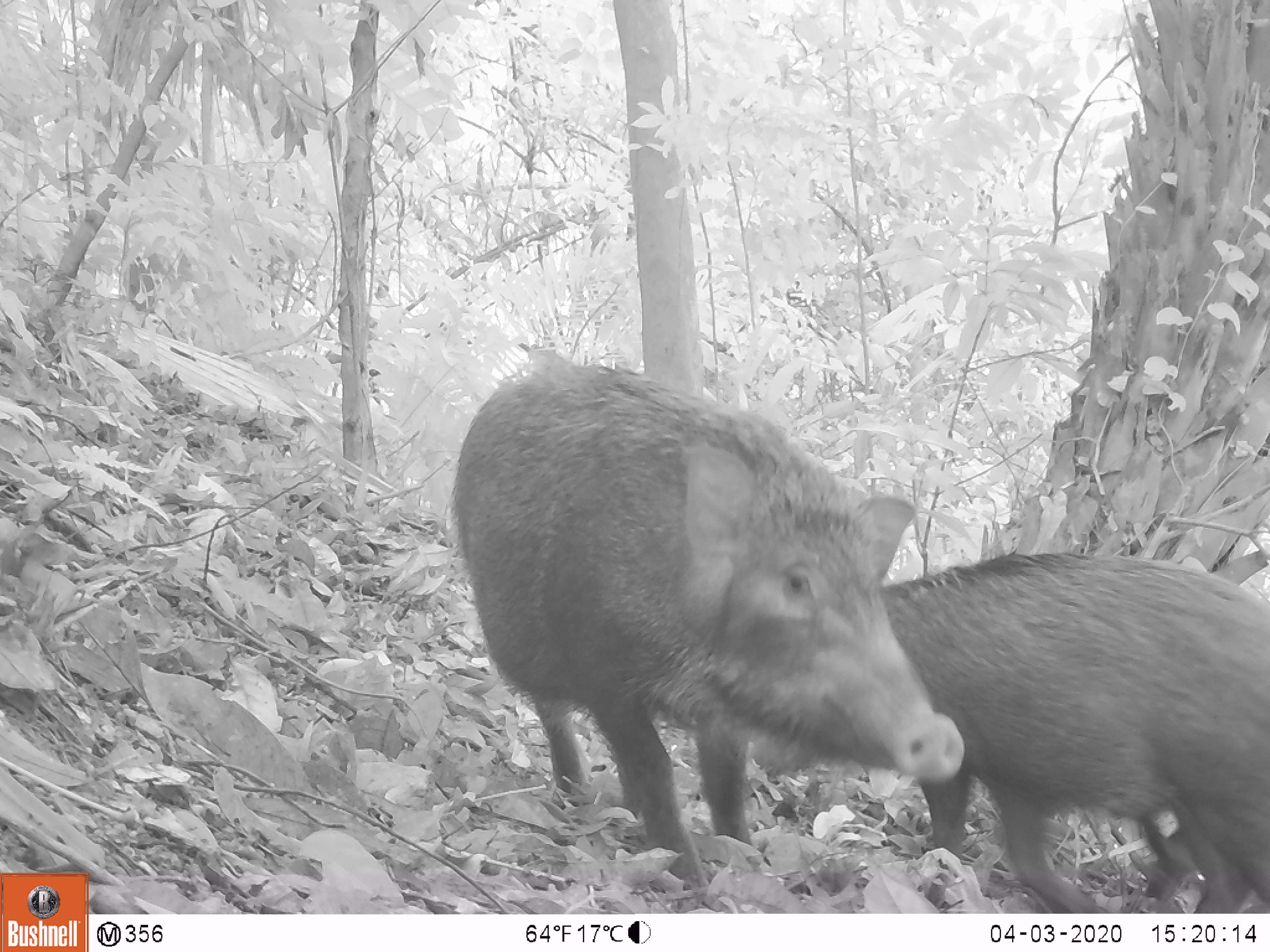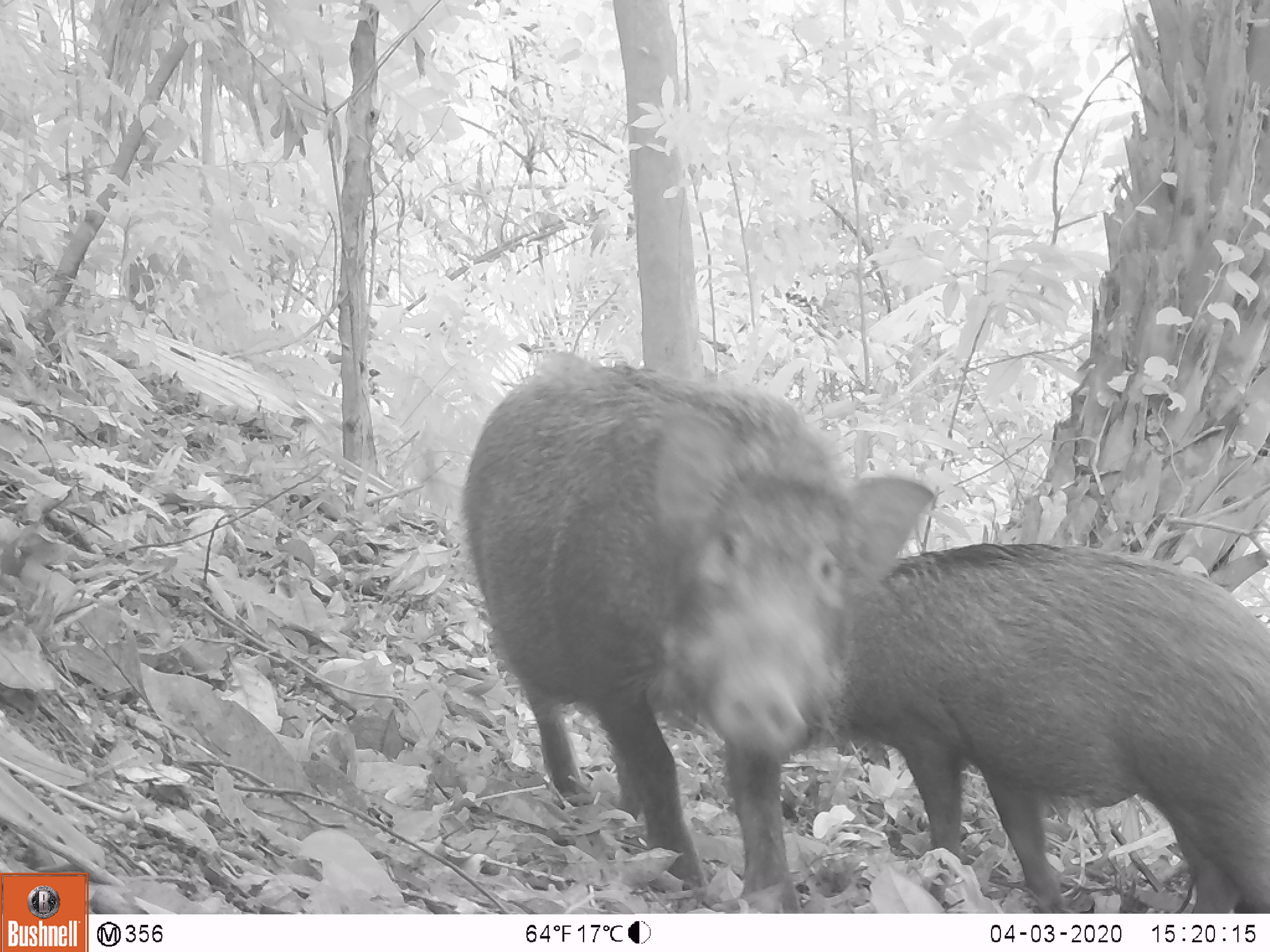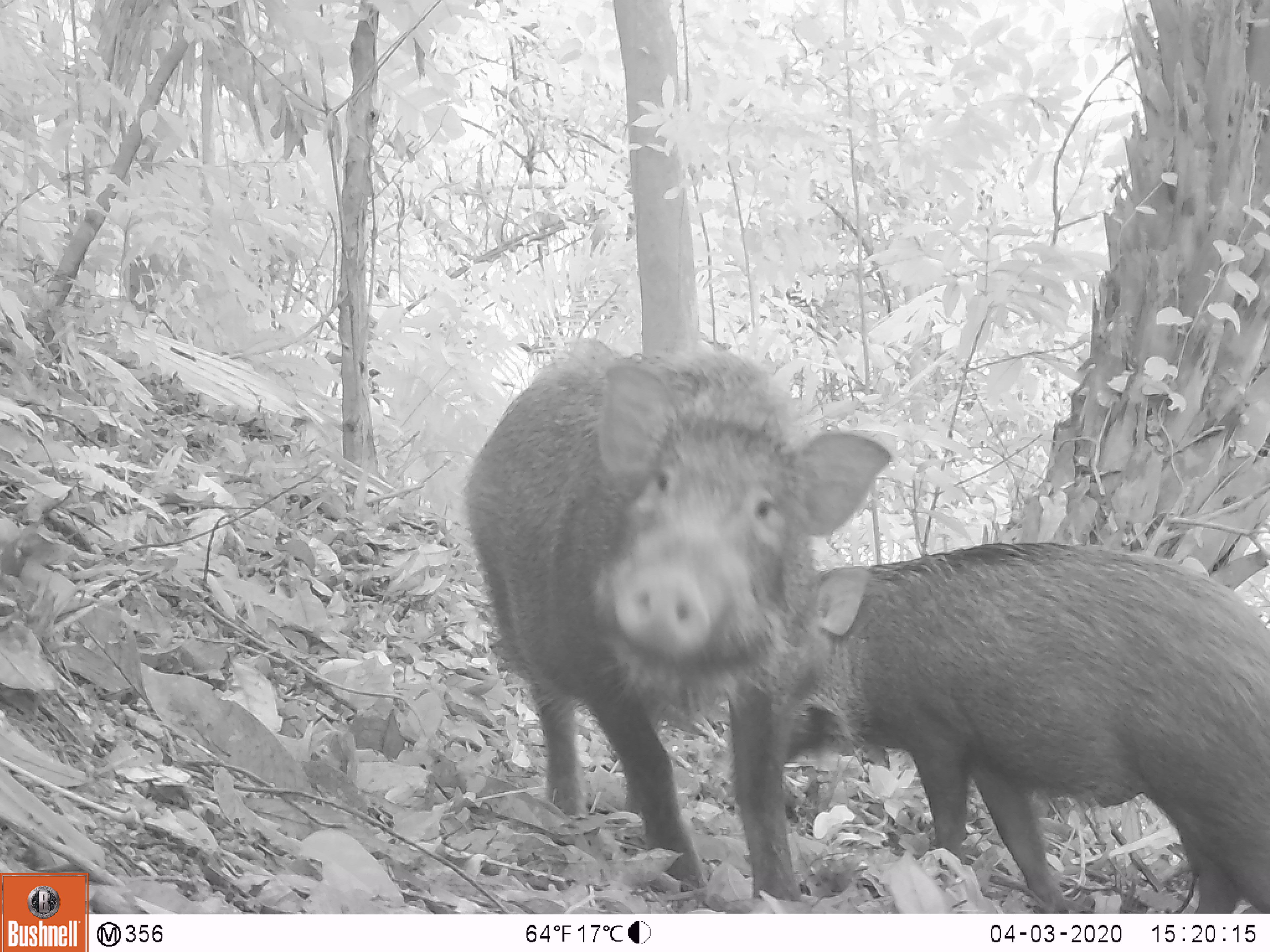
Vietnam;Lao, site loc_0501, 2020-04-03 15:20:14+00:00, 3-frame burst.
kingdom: Animalia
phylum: Chordata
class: Mammalia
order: Artiodactyla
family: Suidae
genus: Sus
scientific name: Sus scrofa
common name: eurasian wild pig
Eurasian wild pig (Sus scrofa). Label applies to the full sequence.